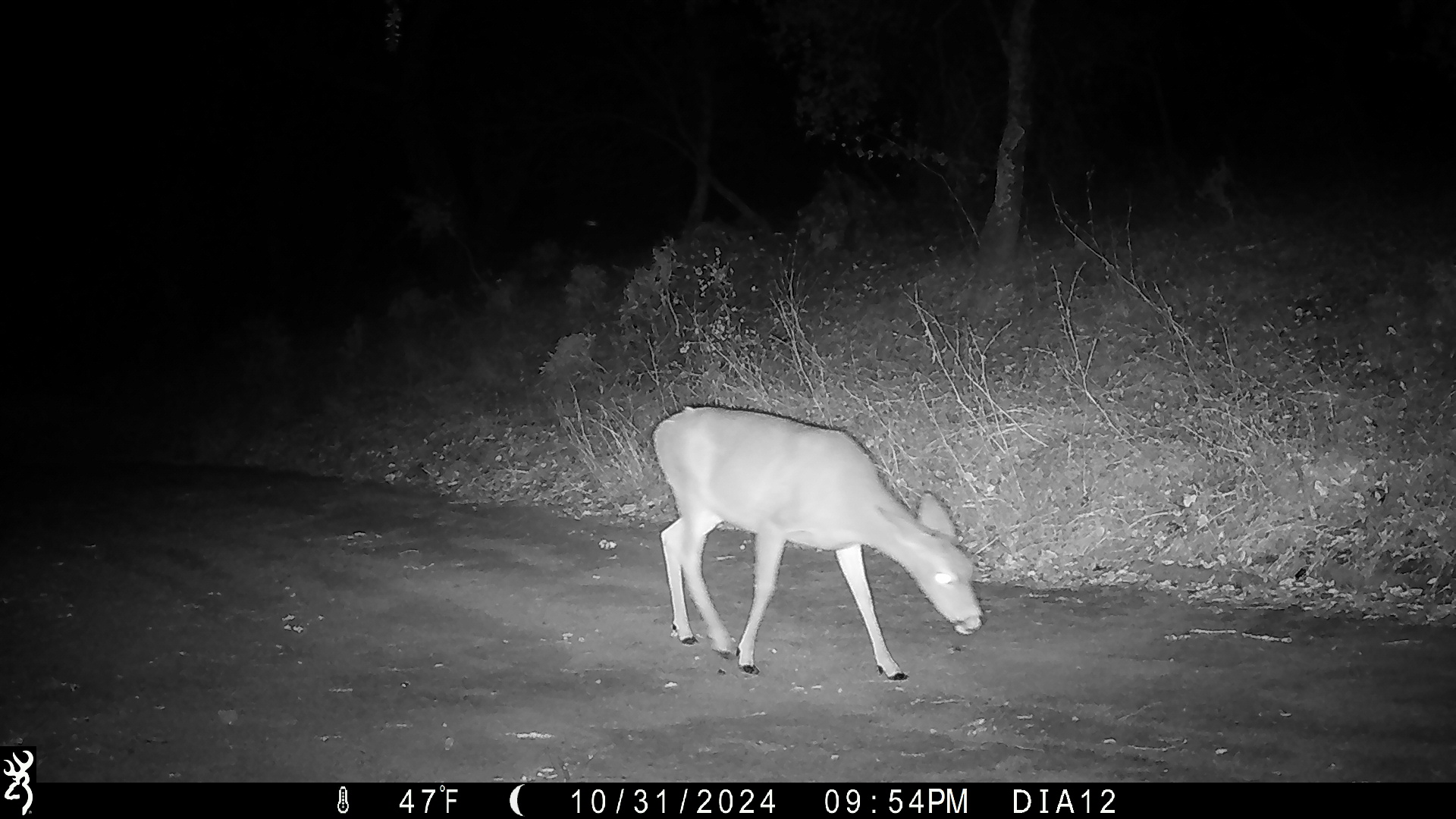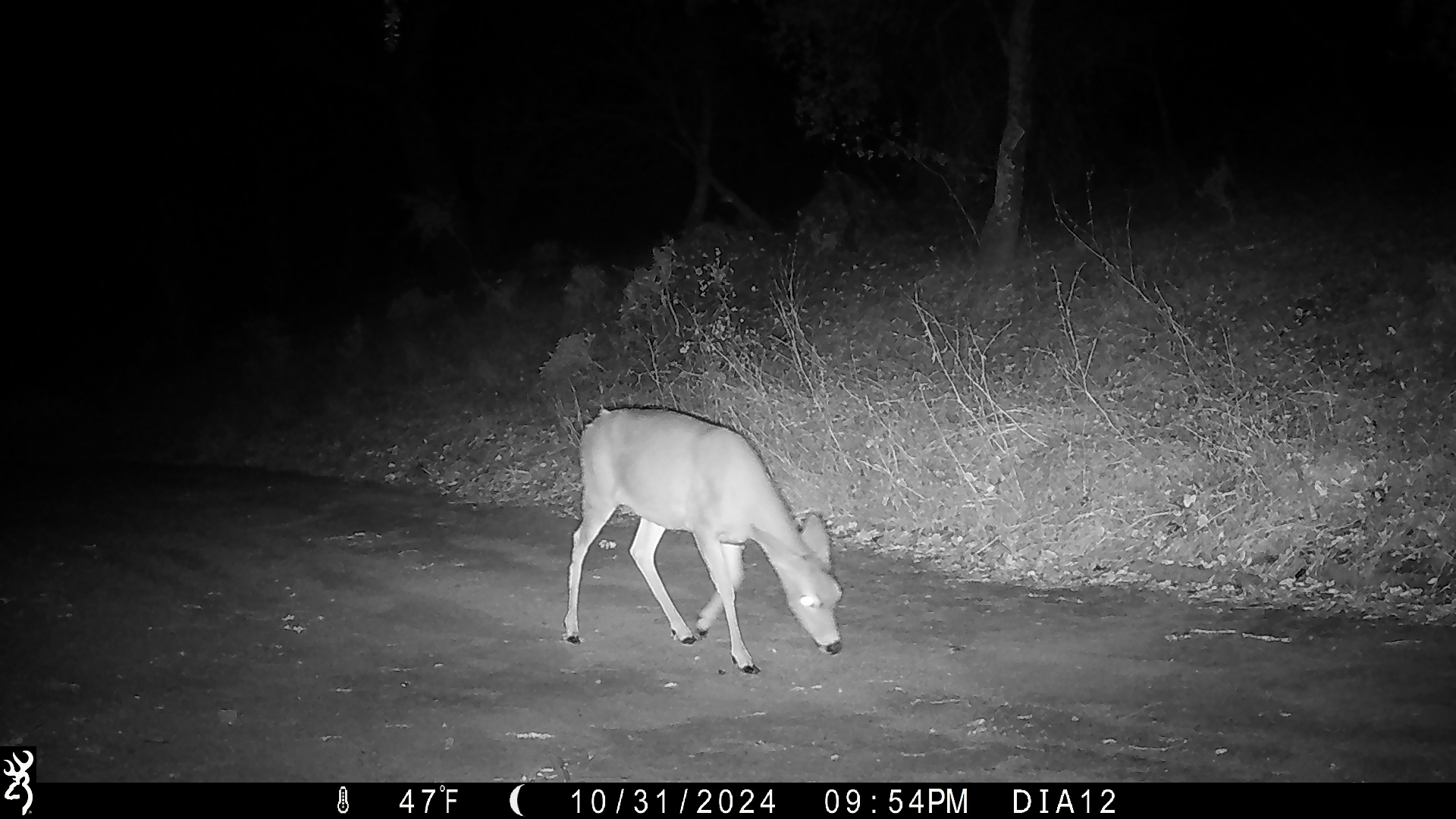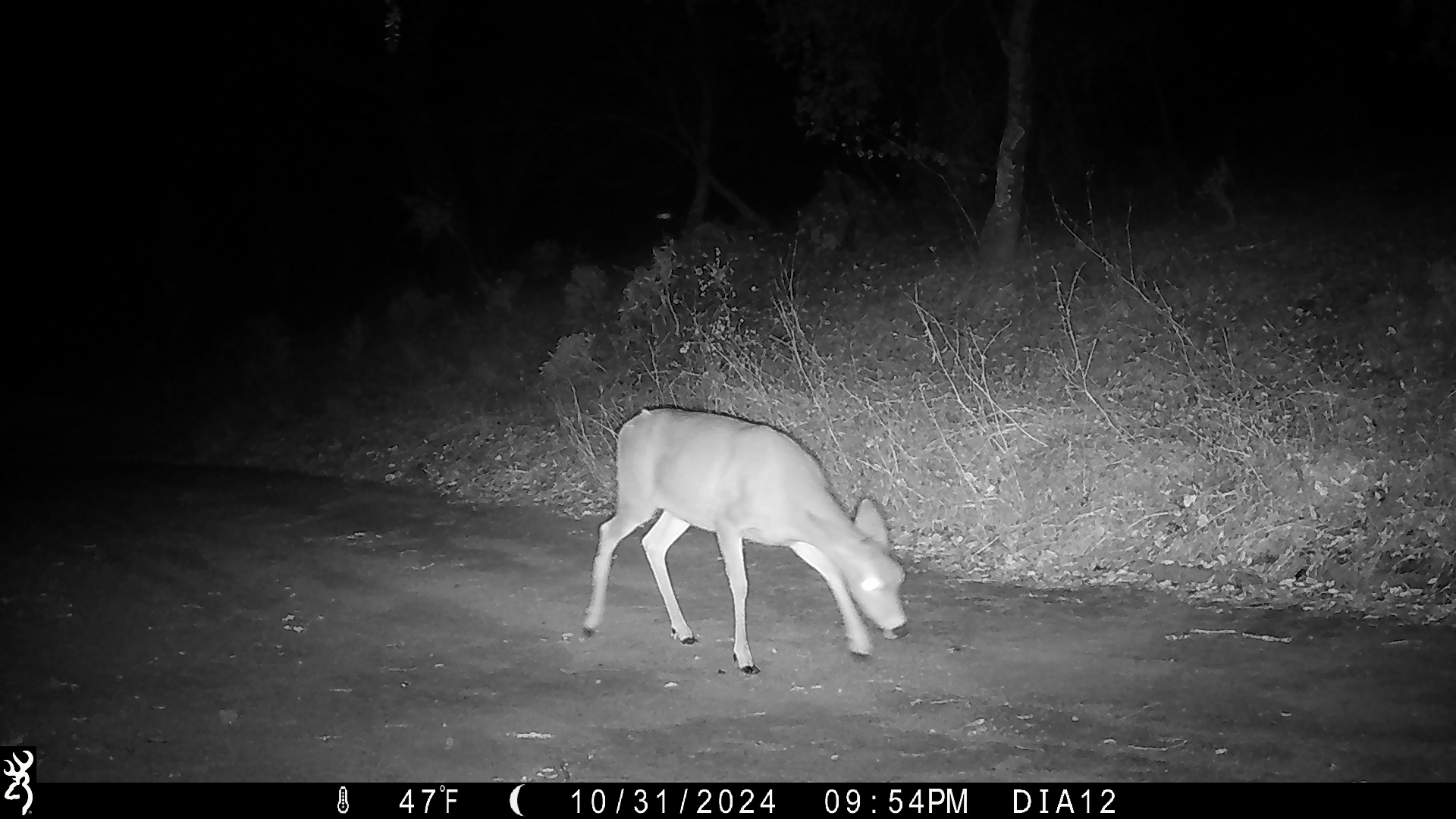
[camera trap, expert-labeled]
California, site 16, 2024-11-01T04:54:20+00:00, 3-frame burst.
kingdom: Animalia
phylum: Chordata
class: Mammalia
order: Artiodactyla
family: Cervidae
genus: Odocoileus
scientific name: Odocoileus hemionus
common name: mule deer